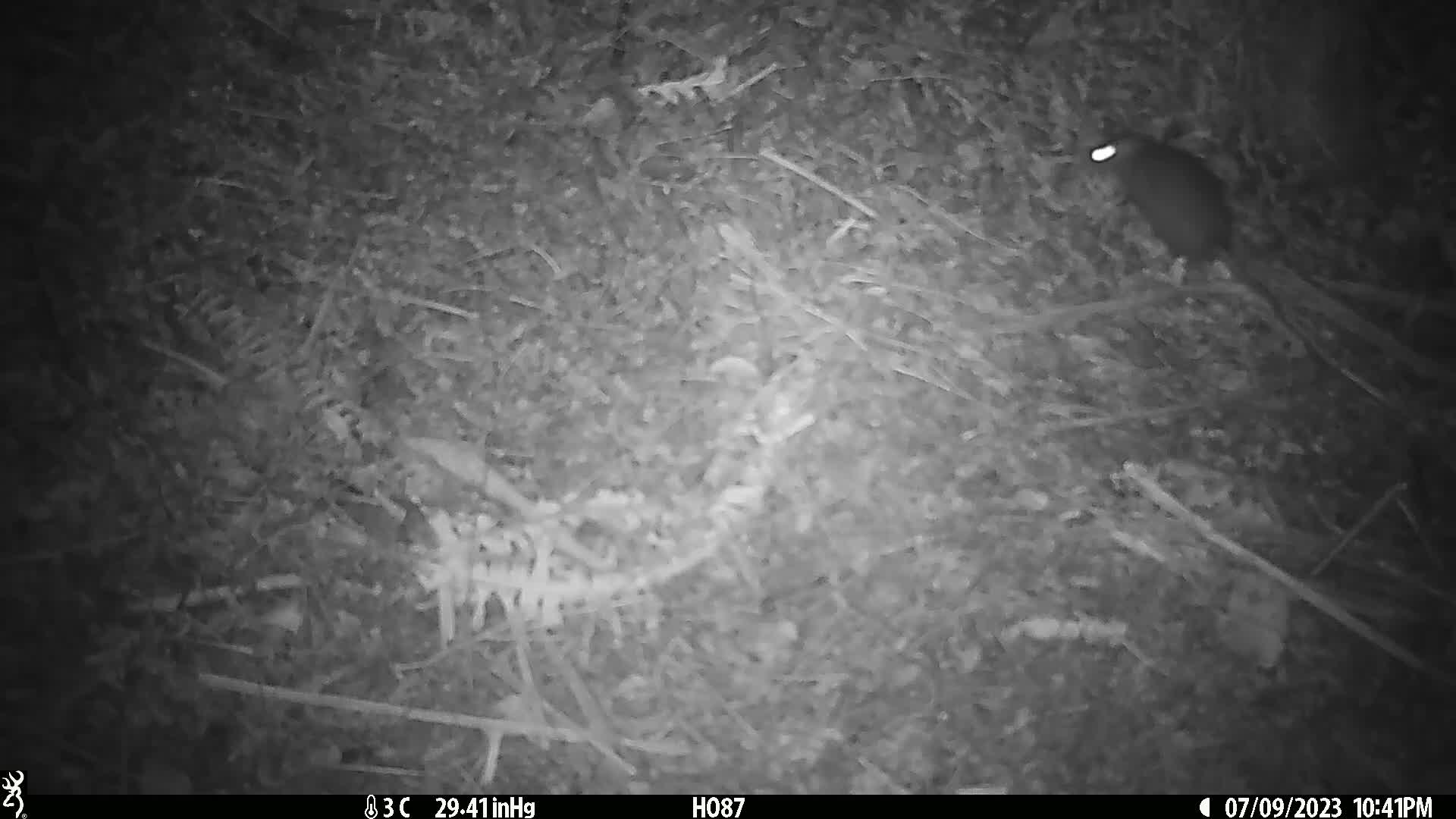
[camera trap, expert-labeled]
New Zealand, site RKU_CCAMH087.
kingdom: Animalia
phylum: Chordata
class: Mammalia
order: Rodentia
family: Muridae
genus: Rattus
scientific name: Rattus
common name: rat